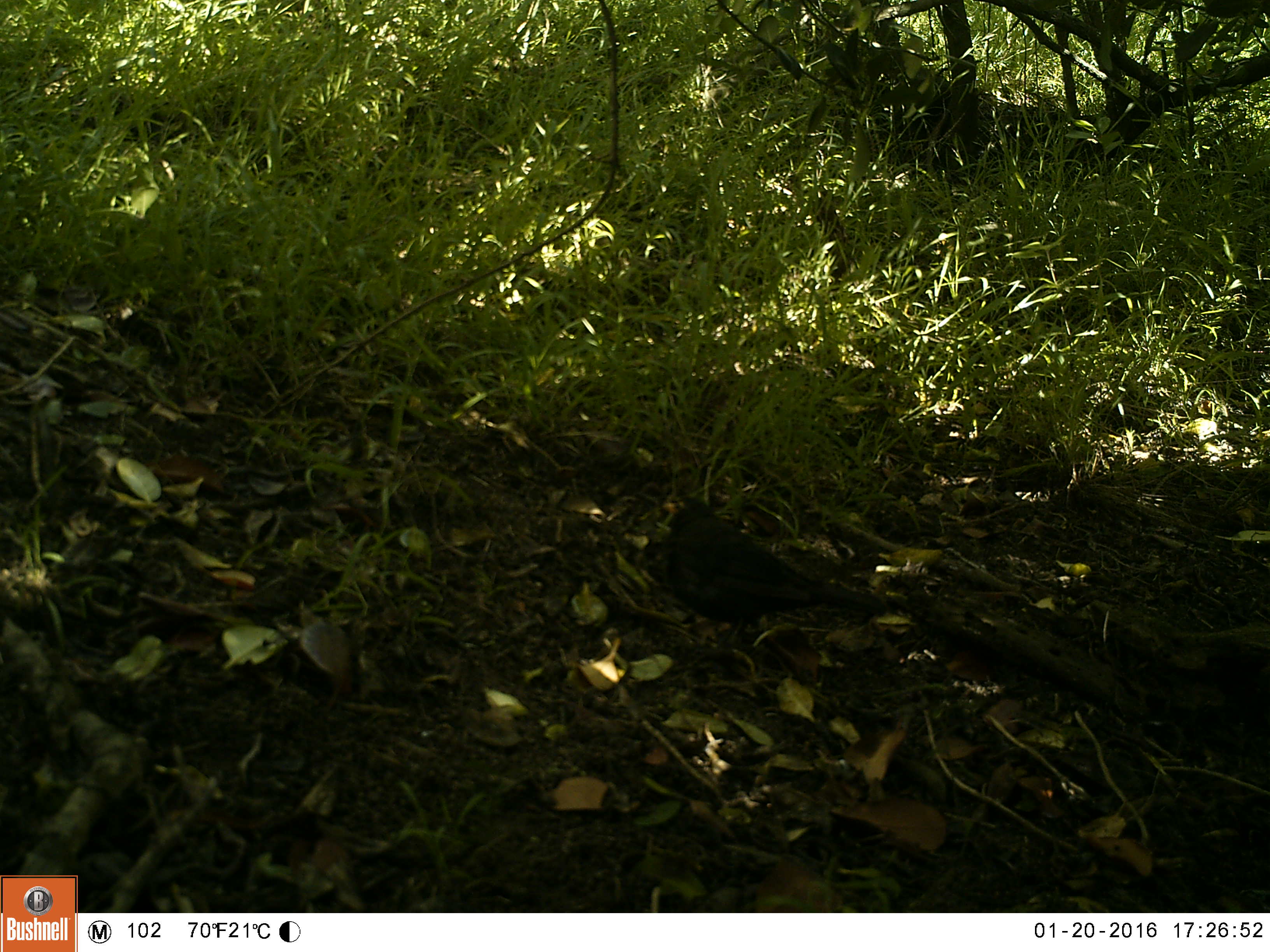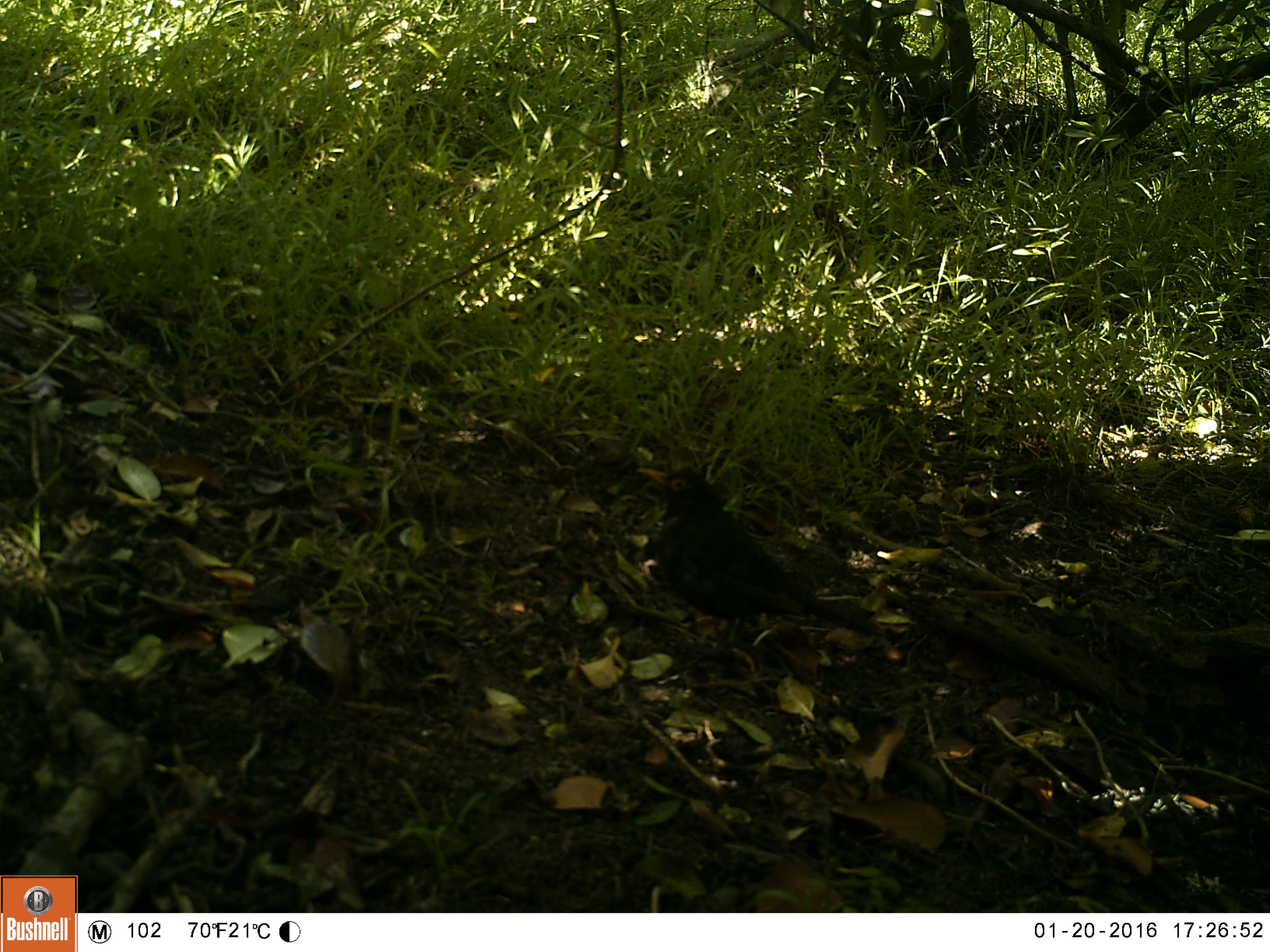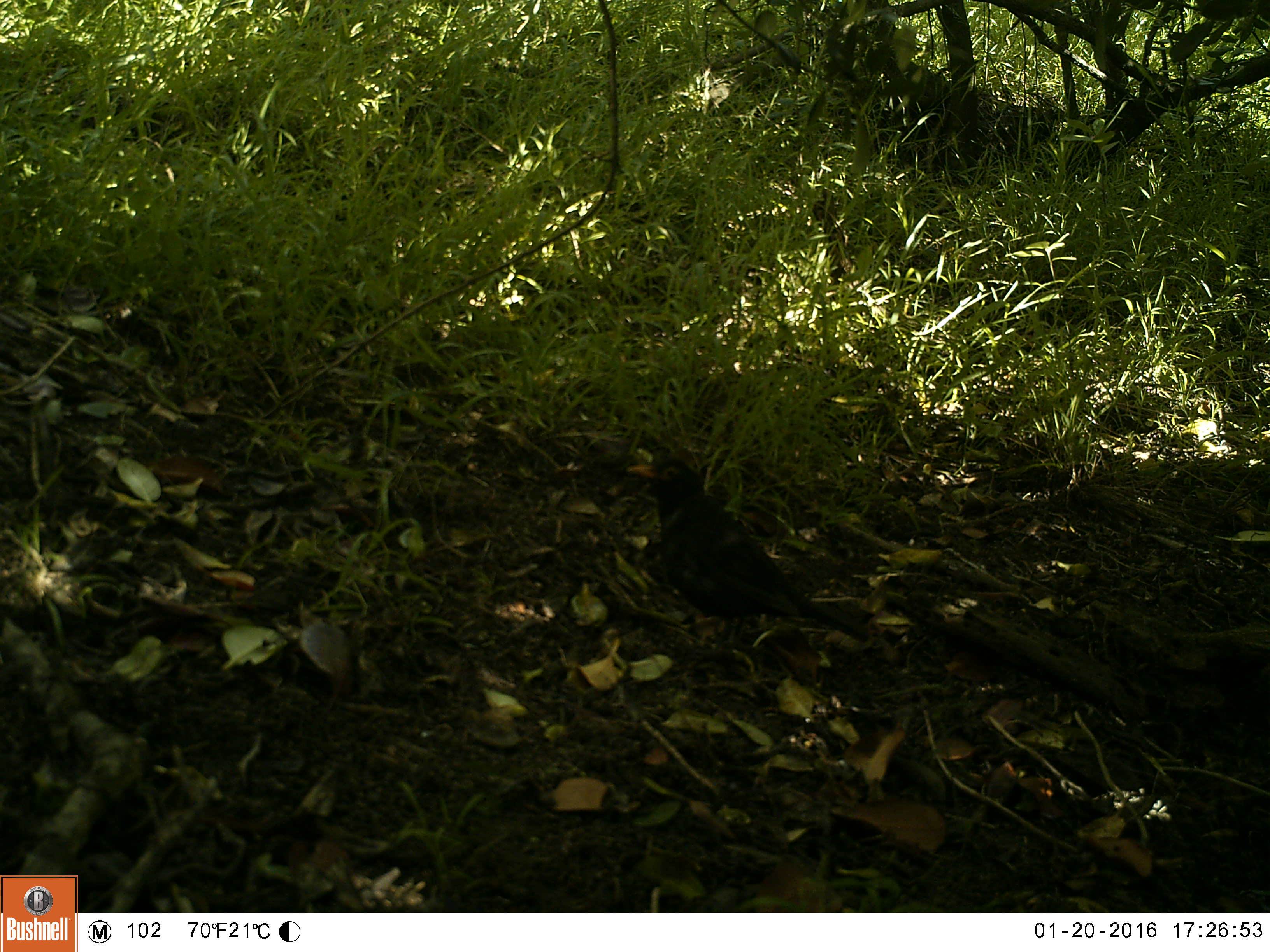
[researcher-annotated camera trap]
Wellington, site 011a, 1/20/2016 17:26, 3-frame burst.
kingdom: Animalia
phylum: Chordata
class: Aves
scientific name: Aves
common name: bird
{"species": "bird (Aves)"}